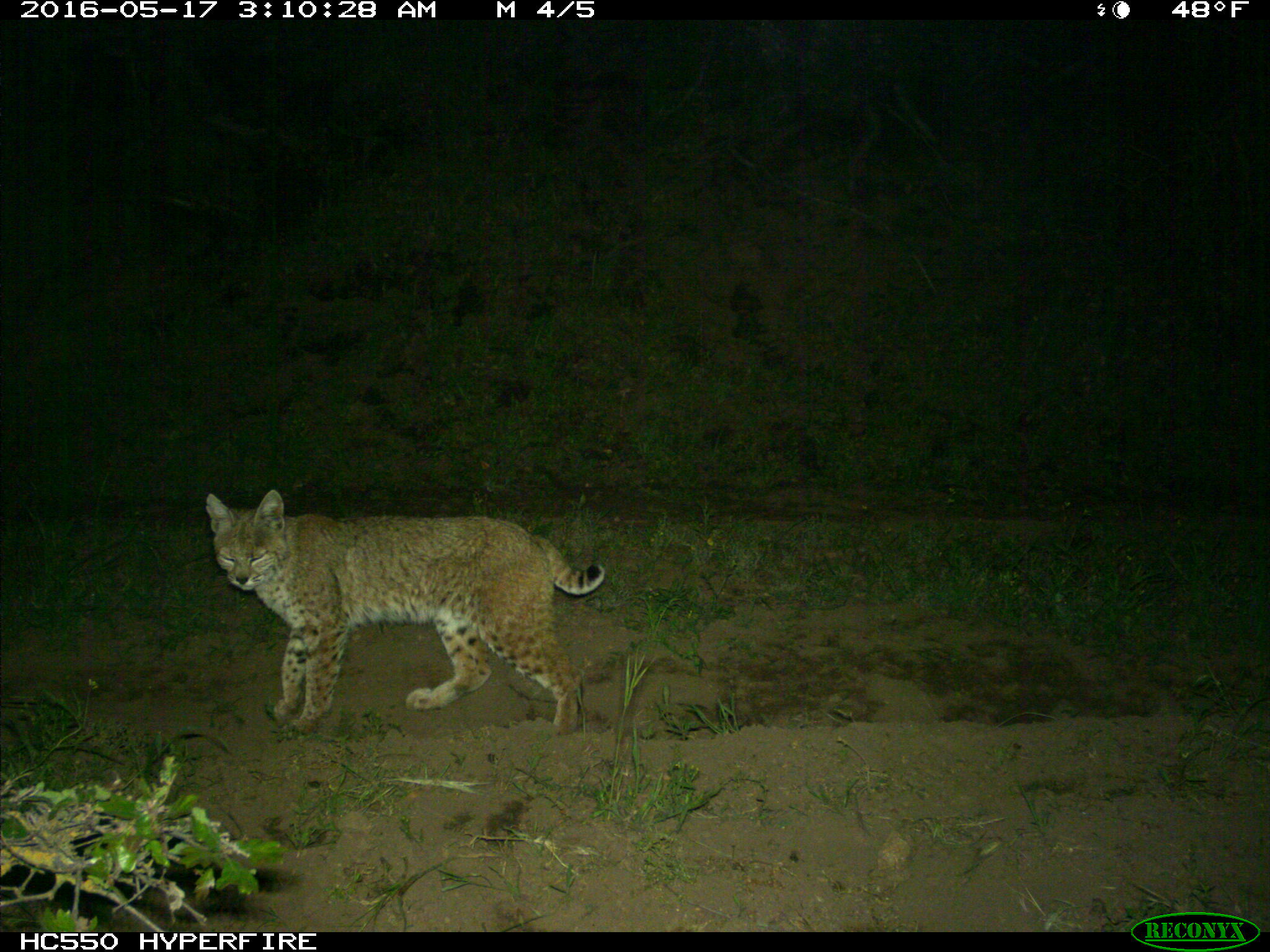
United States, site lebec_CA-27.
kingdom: Animalia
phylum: Chordata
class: Mammalia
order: Carnivora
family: Felidae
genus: Lynx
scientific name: Lynx rufus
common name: bobcat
Lynx rufus (bobcat).